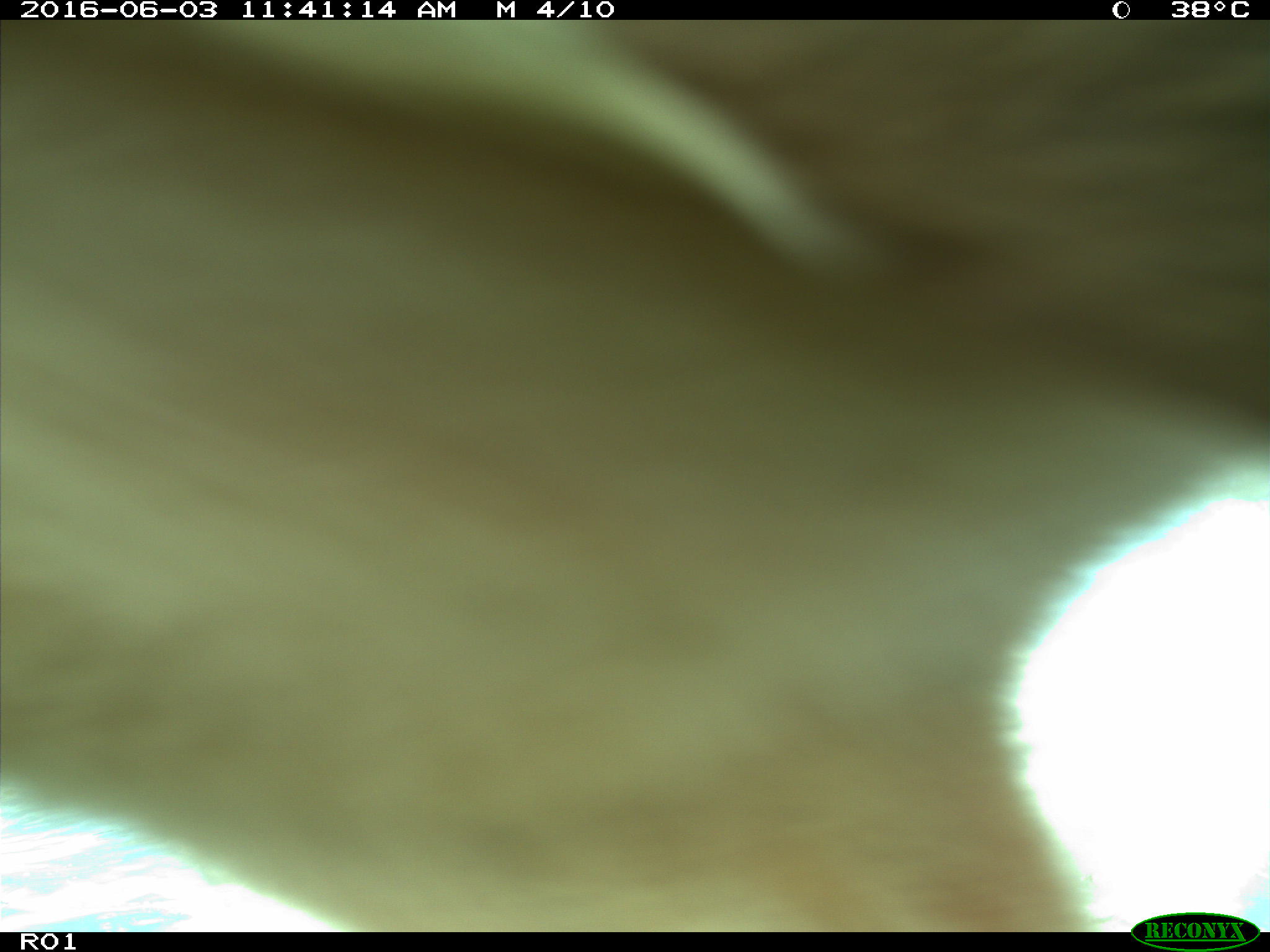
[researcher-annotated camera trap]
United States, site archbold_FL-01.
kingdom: Animalia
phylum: Chordata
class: Mammalia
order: Artiodactyla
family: Bovidae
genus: Bos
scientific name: Bos taurus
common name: domestic cow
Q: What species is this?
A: Bos taurus (domestic cow).